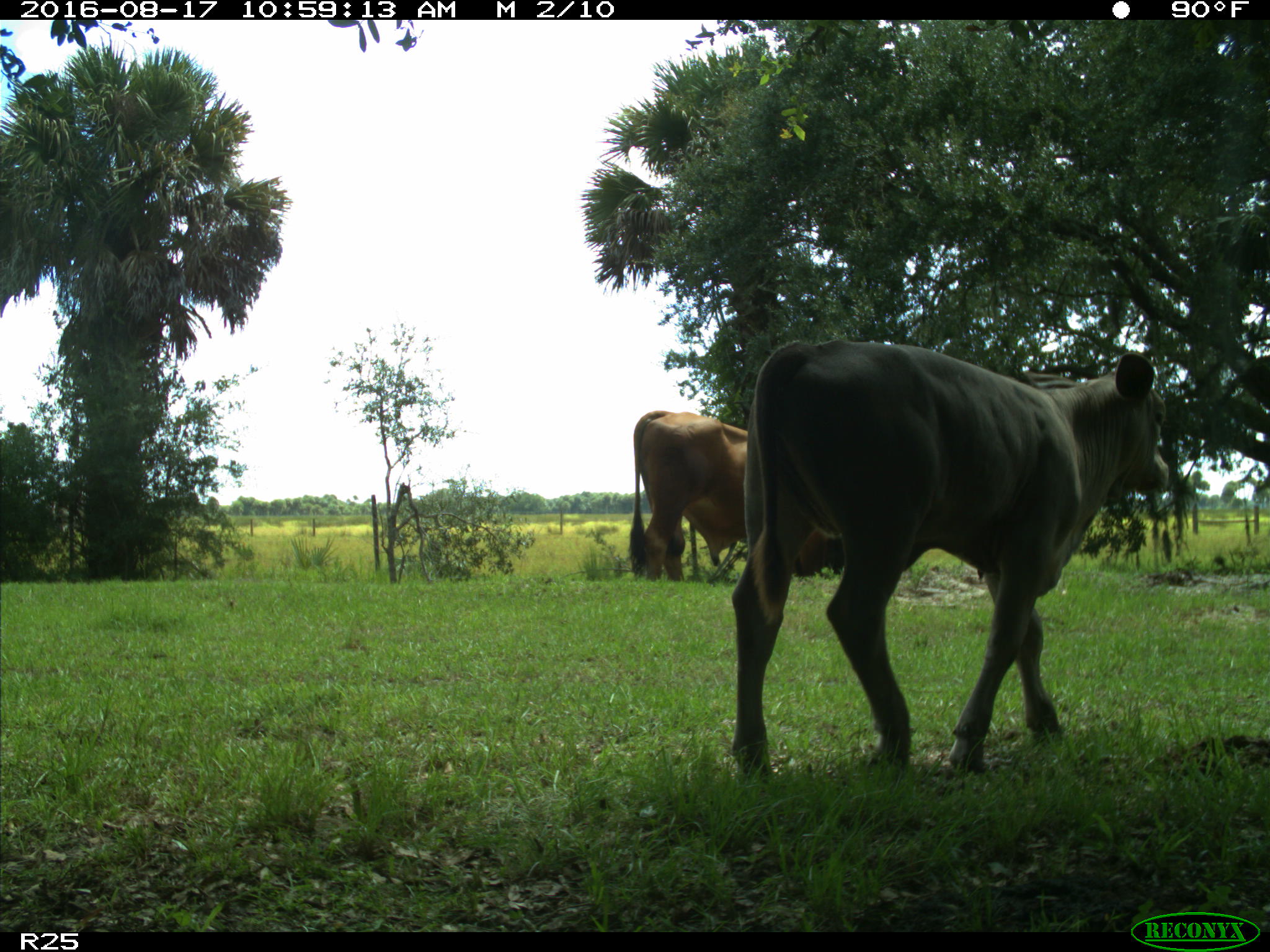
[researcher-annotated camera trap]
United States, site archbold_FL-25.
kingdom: Animalia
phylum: Chordata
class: Mammalia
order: Artiodactyla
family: Bovidae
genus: Bos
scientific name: Bos taurus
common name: domestic cow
Bos taurus (domestic cow).